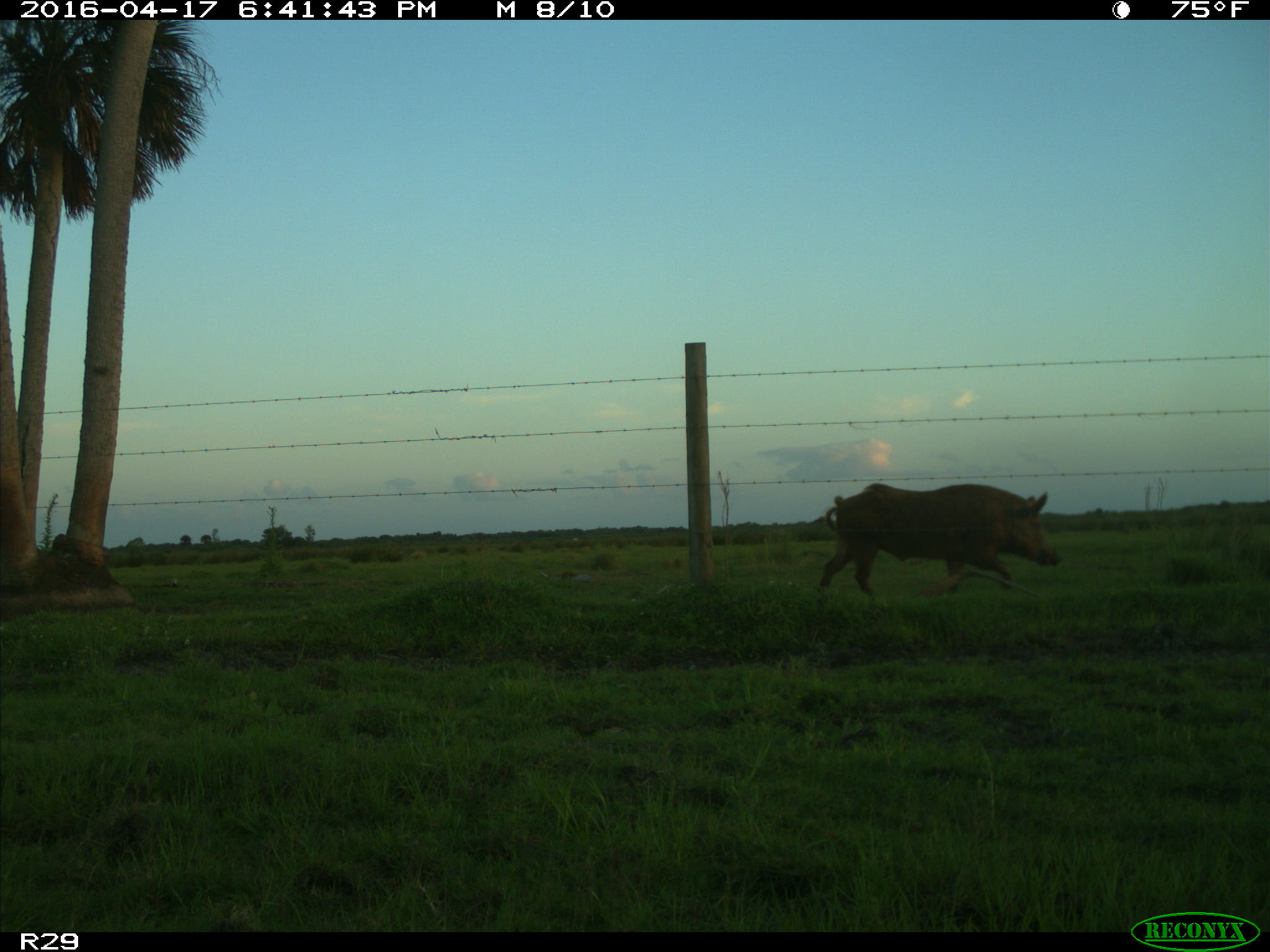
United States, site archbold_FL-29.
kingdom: Animalia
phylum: Chordata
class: Mammalia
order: Artiodactyla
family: Suidae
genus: Sus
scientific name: Sus scrofa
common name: wild boar